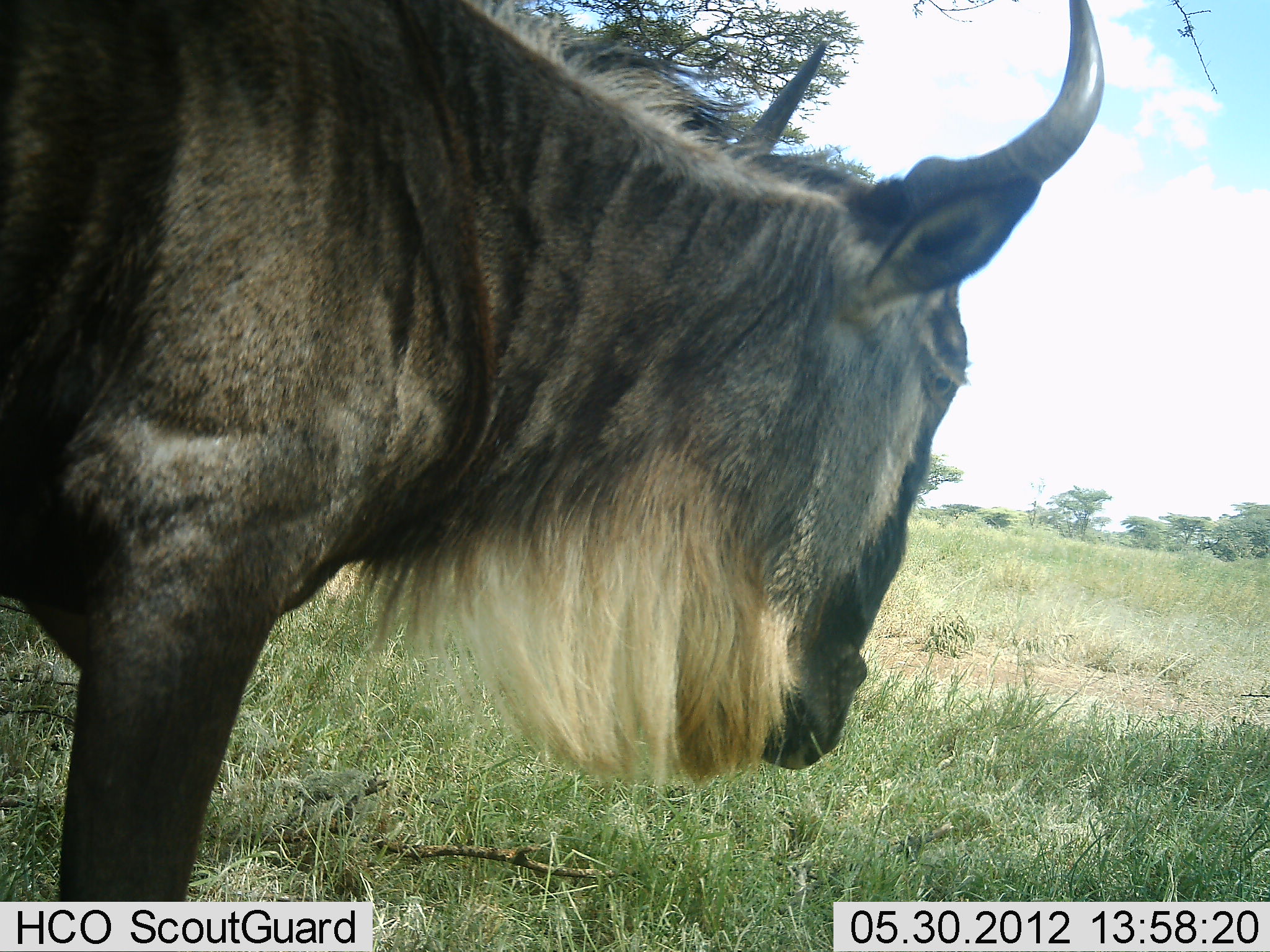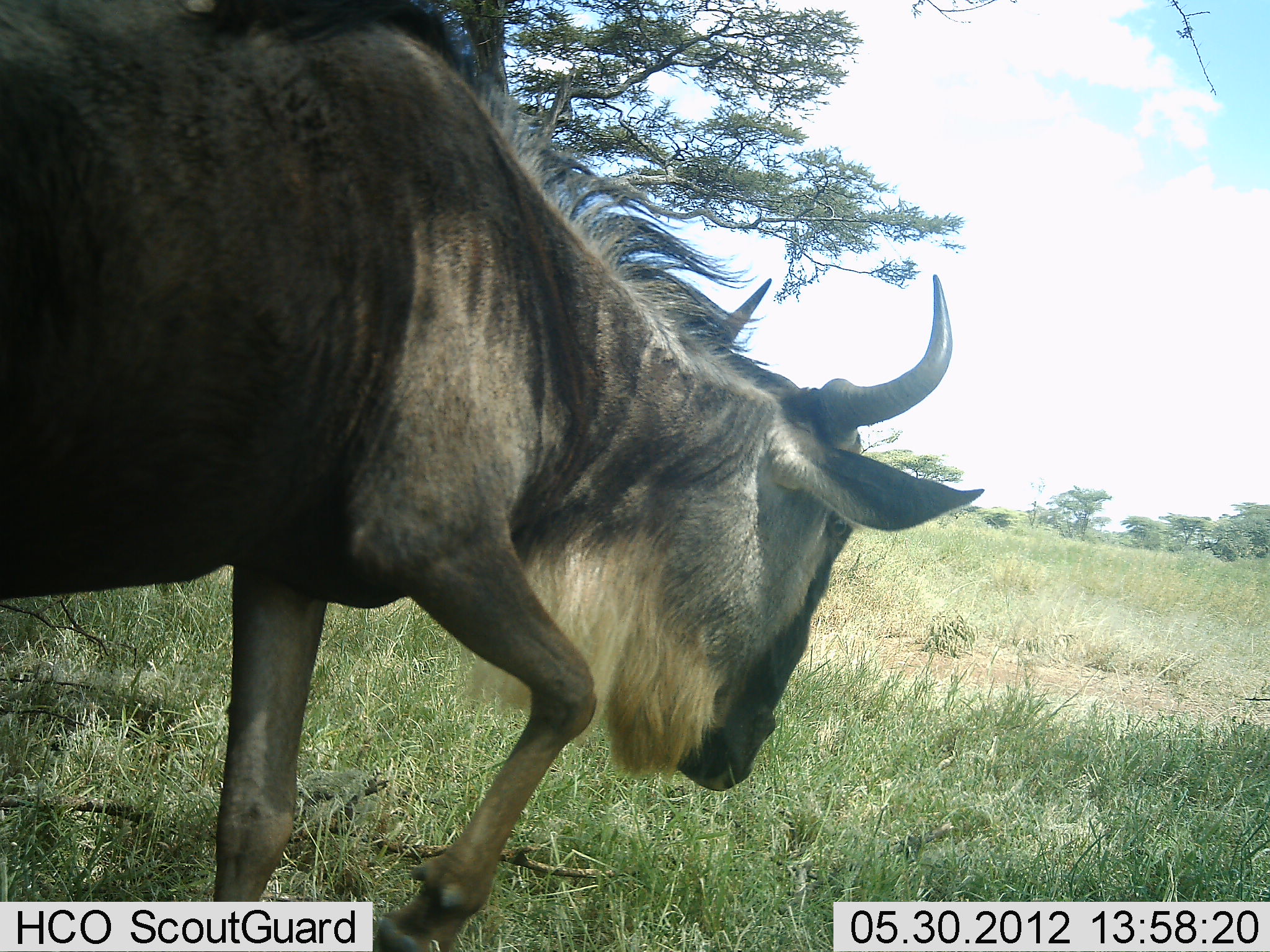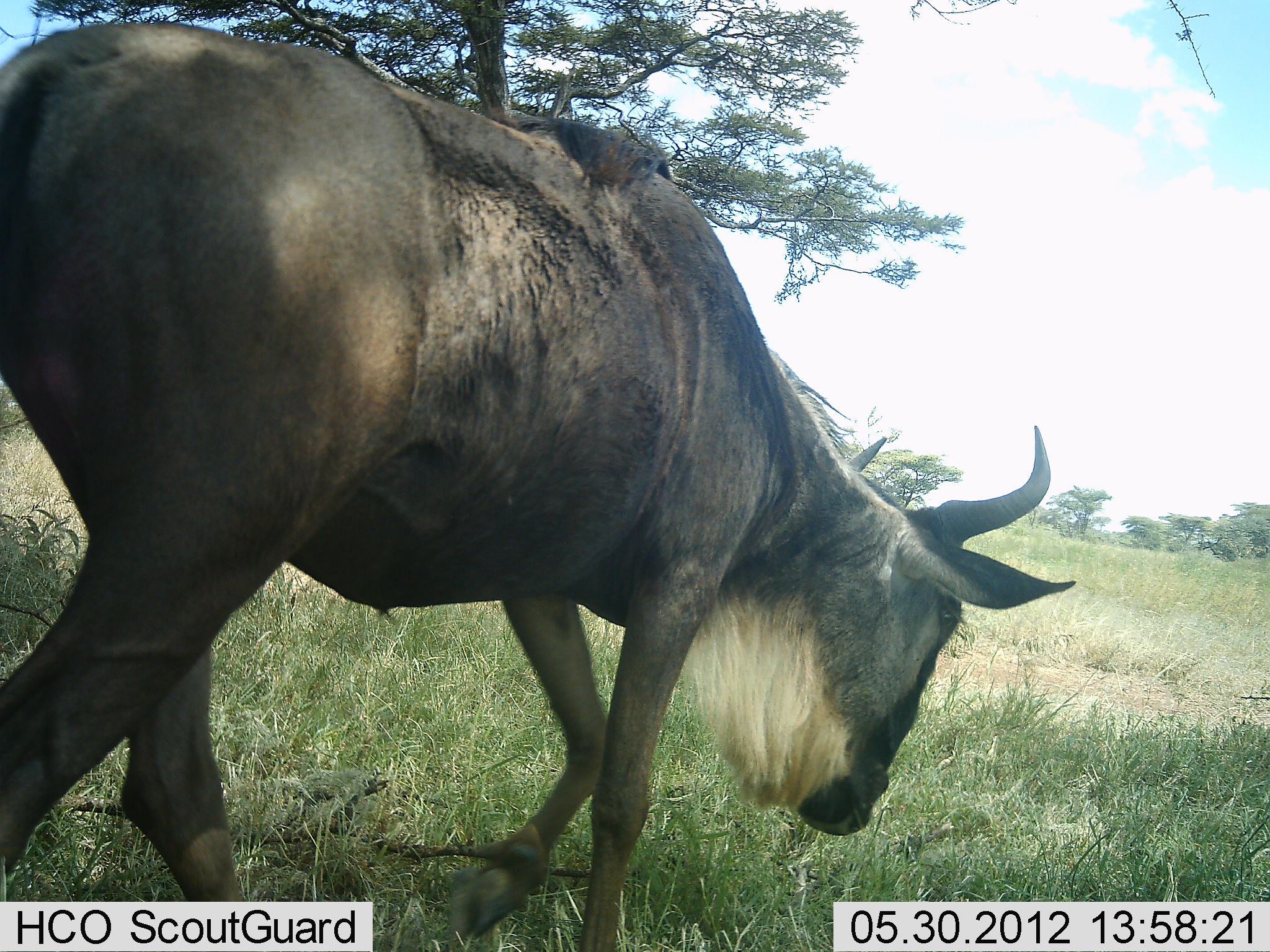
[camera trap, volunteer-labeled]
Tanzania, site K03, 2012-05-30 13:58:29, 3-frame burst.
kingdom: Animalia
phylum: Chordata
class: Mammalia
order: Artiodactyla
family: Bovidae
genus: Connochaetes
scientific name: Connochaetes taurinus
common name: blue wildebeest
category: wildebeest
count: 1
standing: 30%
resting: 0%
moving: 80%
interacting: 0%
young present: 0%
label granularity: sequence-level